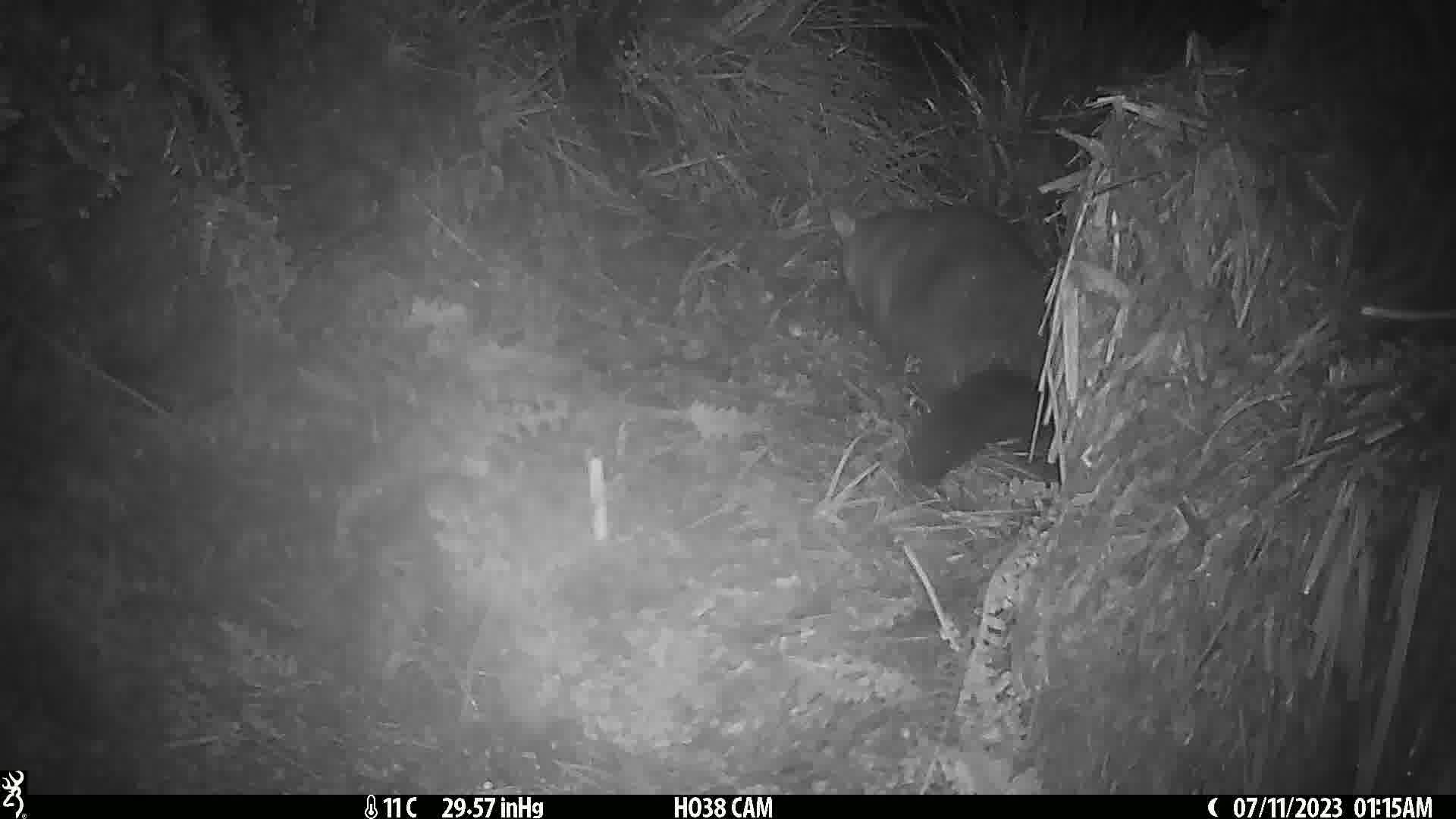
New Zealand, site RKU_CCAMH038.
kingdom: Animalia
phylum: Chordata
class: Mammalia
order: Diprotodontia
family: Phalangeridae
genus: Trichosurus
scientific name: Trichosurus vulpecula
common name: common brushtail possum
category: possum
Possum (common brushtail possum) (Trichosurus vulpecula).